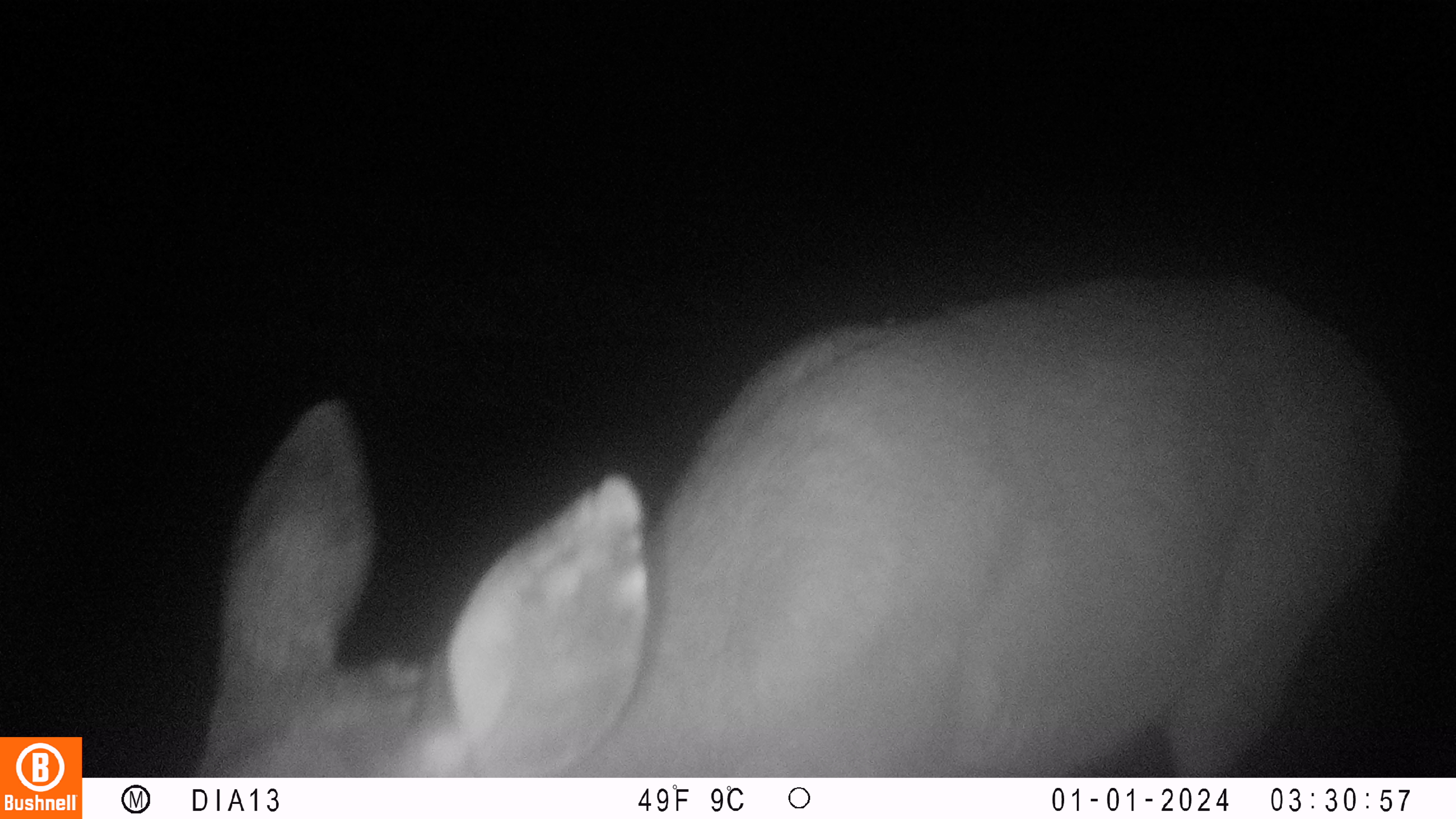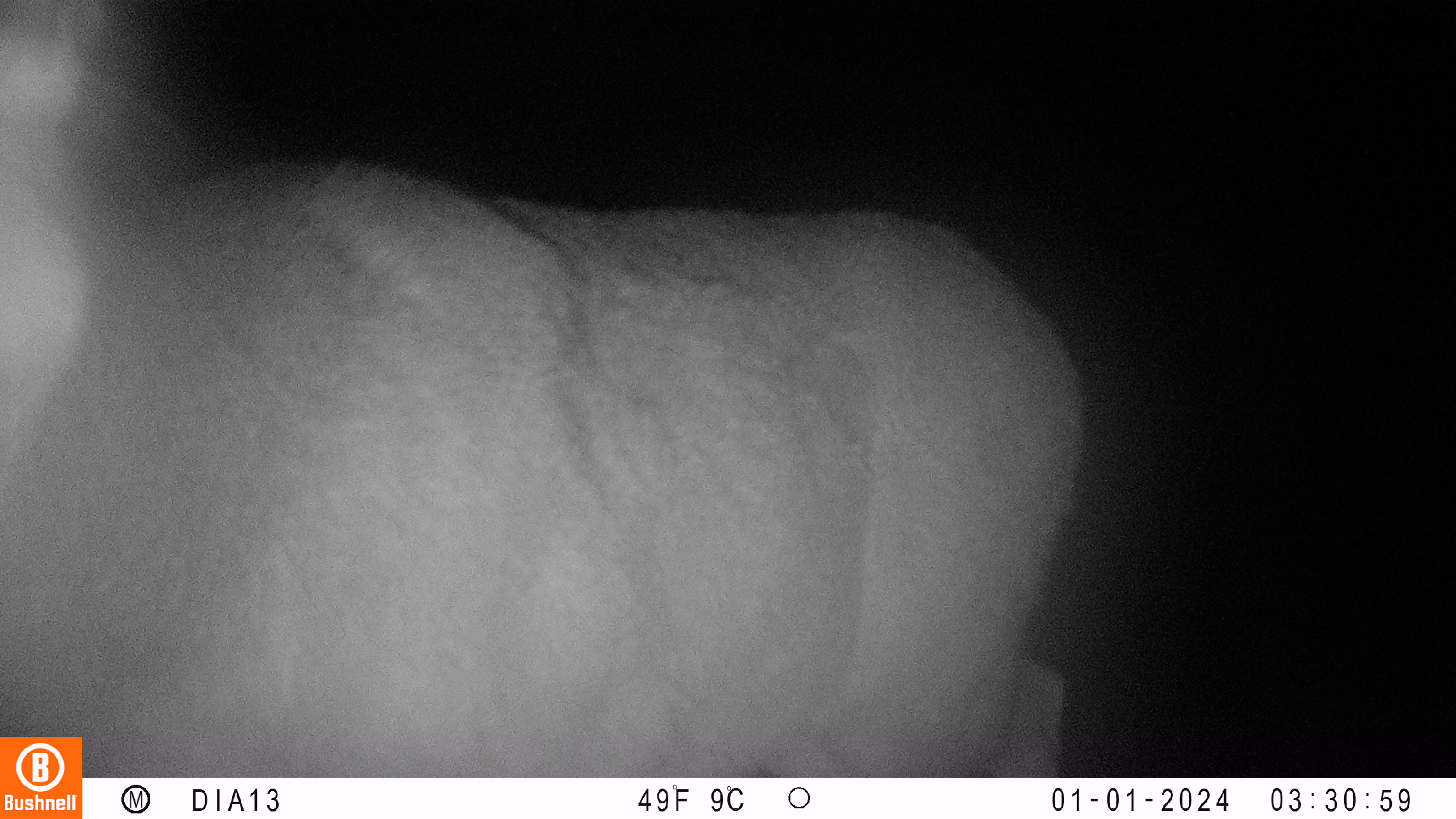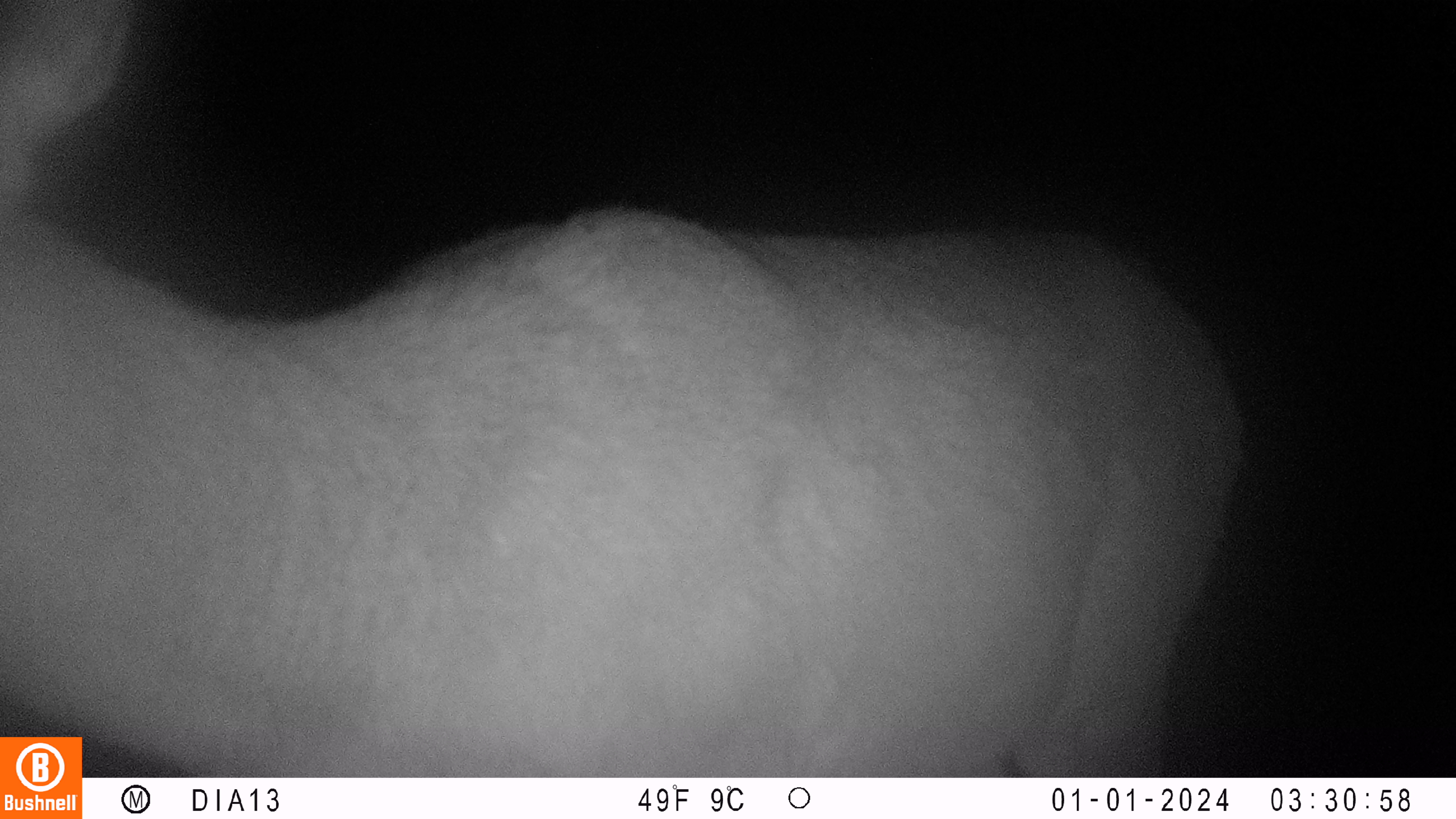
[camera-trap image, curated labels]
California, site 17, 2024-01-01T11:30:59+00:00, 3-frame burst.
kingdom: Animalia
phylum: Chordata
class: Mammalia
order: Artiodactyla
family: Cervidae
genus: Odocoileus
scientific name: Odocoileus hemionus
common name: mule deer